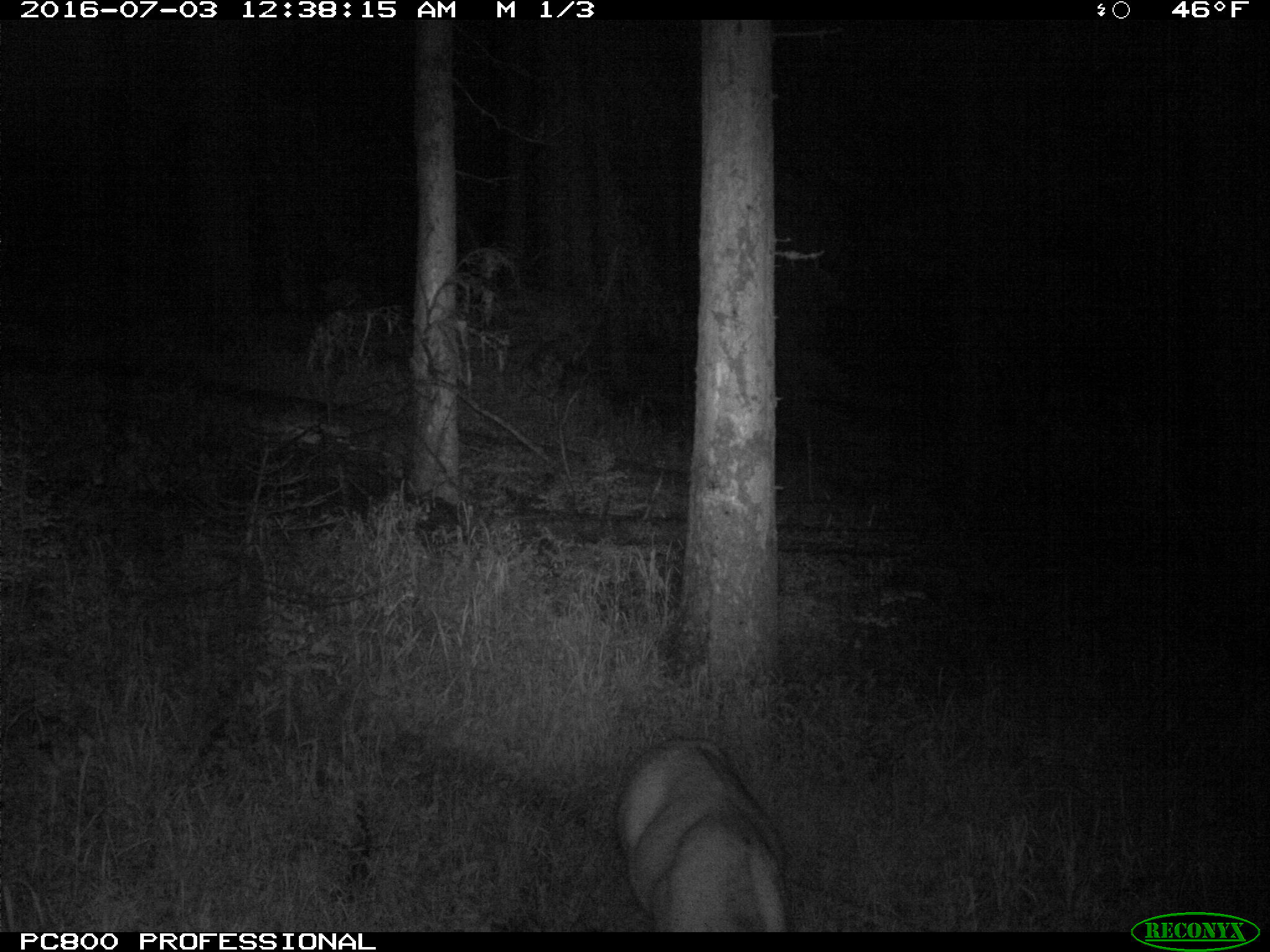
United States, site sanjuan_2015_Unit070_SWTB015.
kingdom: Animalia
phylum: Chordata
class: Mammalia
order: Artiodactyla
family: Cervidae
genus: Odocoileus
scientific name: Odocoileus hemionus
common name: mule deer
Odocoileus hemionus (mule deer).